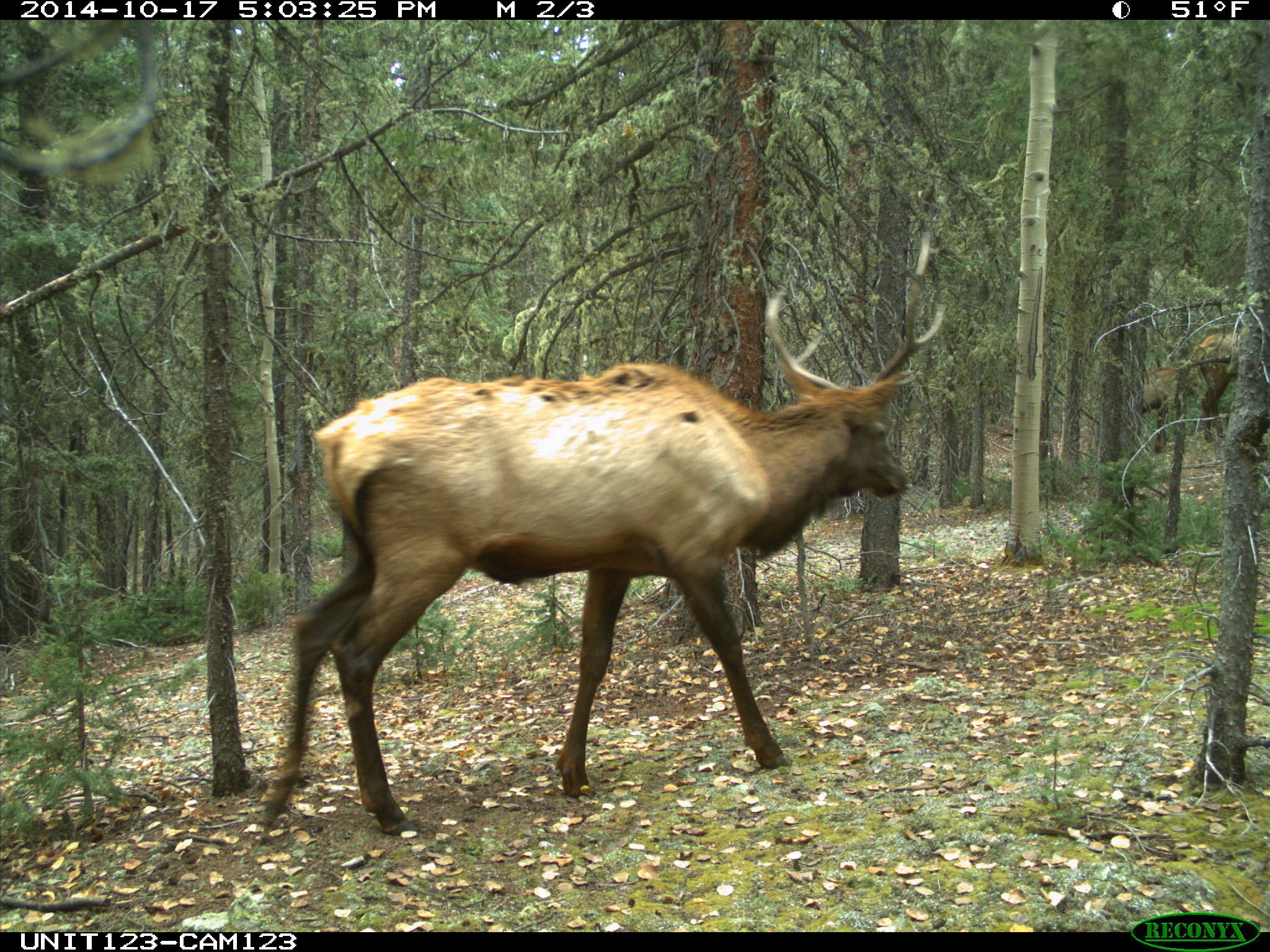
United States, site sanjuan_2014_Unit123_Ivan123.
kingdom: Animalia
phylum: Chordata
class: Mammalia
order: Artiodactyla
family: Cervidae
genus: Cervus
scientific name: Cervus elaphus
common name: red deer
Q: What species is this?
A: Cervus elaphus (red deer).